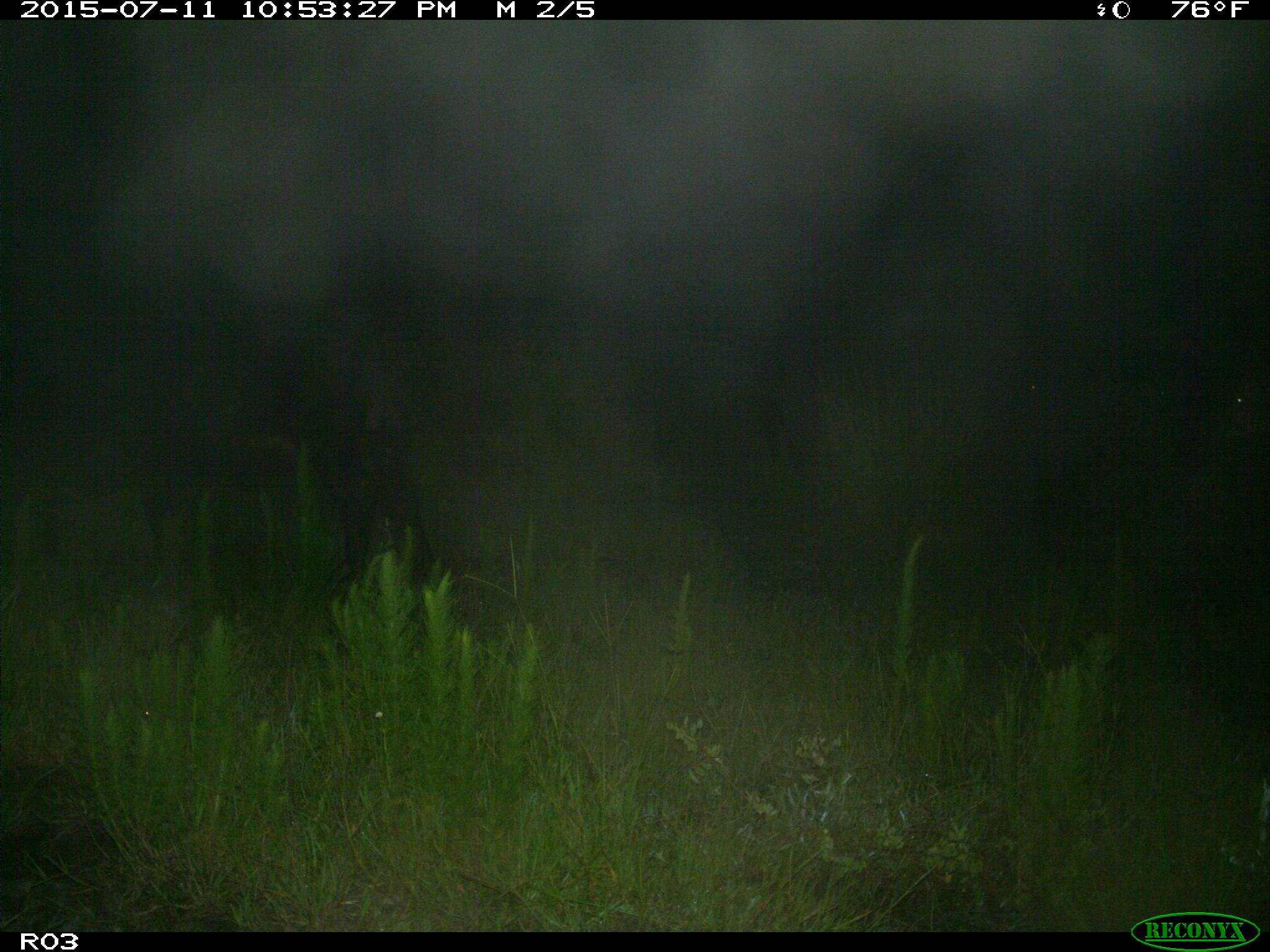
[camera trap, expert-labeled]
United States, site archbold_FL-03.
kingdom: Animalia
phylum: Chordata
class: Mammalia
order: Artiodactyla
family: Bovidae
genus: Bos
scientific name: Bos taurus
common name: domestic cow